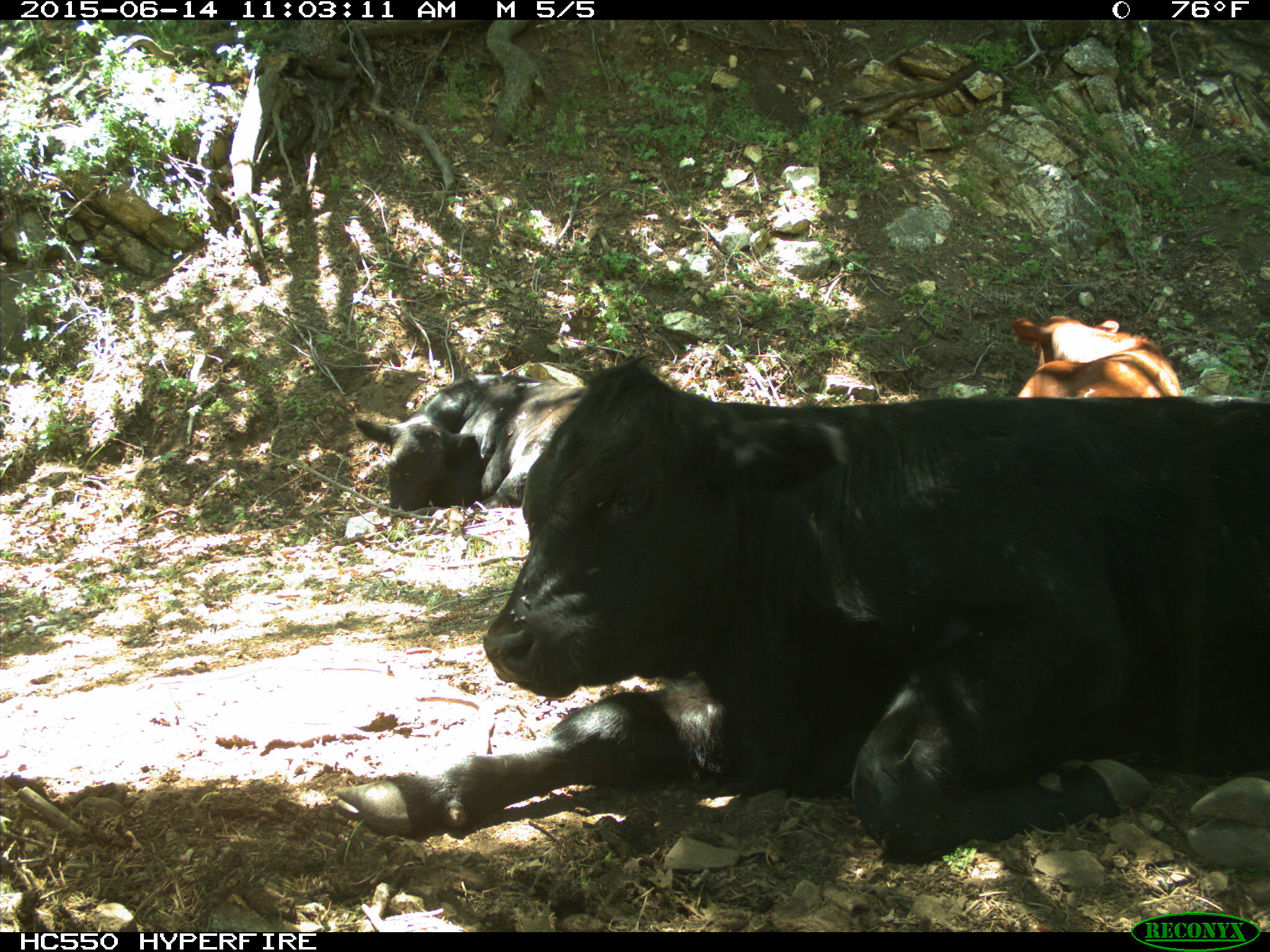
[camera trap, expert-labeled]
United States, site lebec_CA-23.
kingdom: Animalia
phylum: Chordata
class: Mammalia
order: Artiodactyla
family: Bovidae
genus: Bos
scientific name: Bos taurus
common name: domestic cow